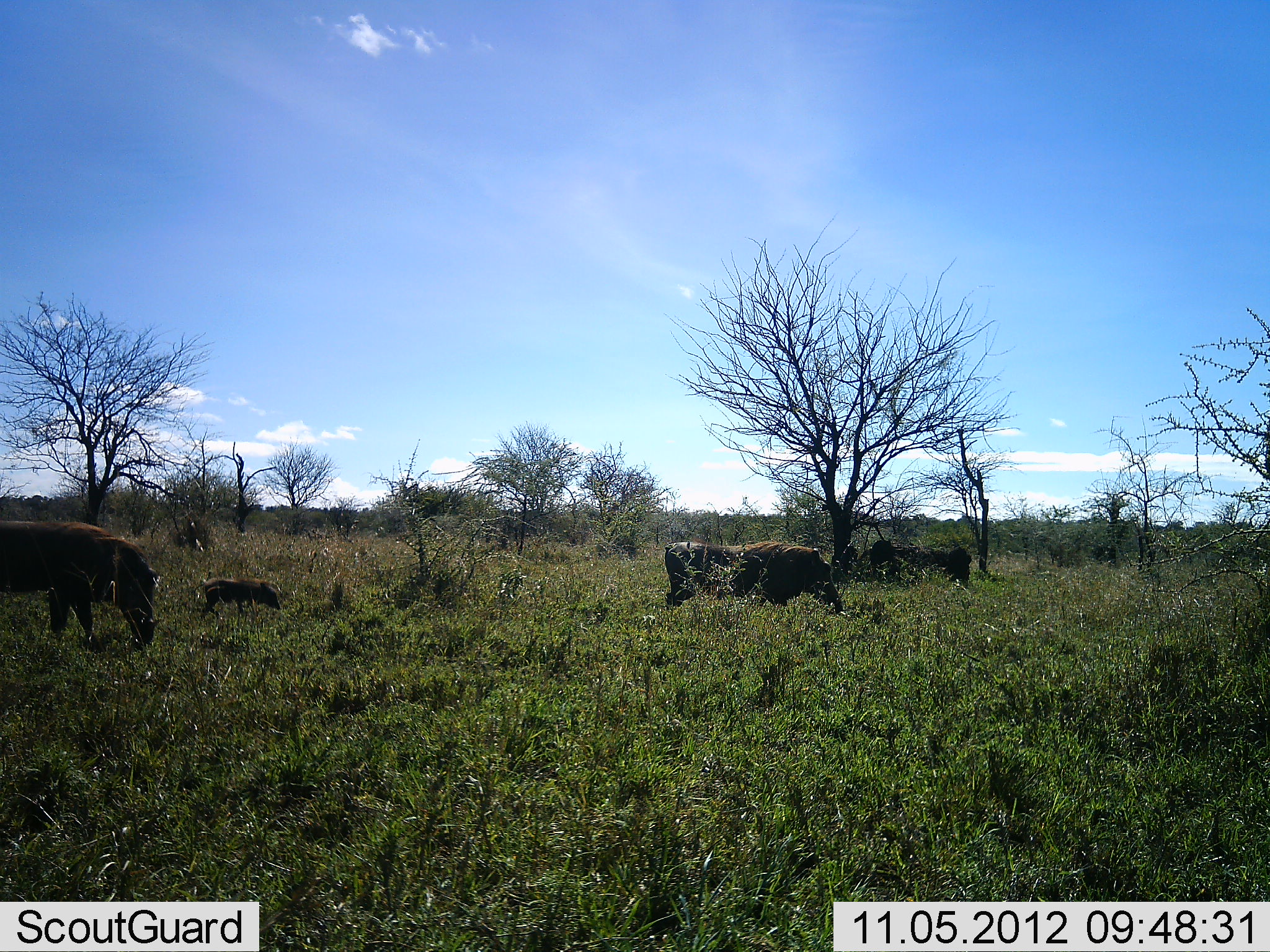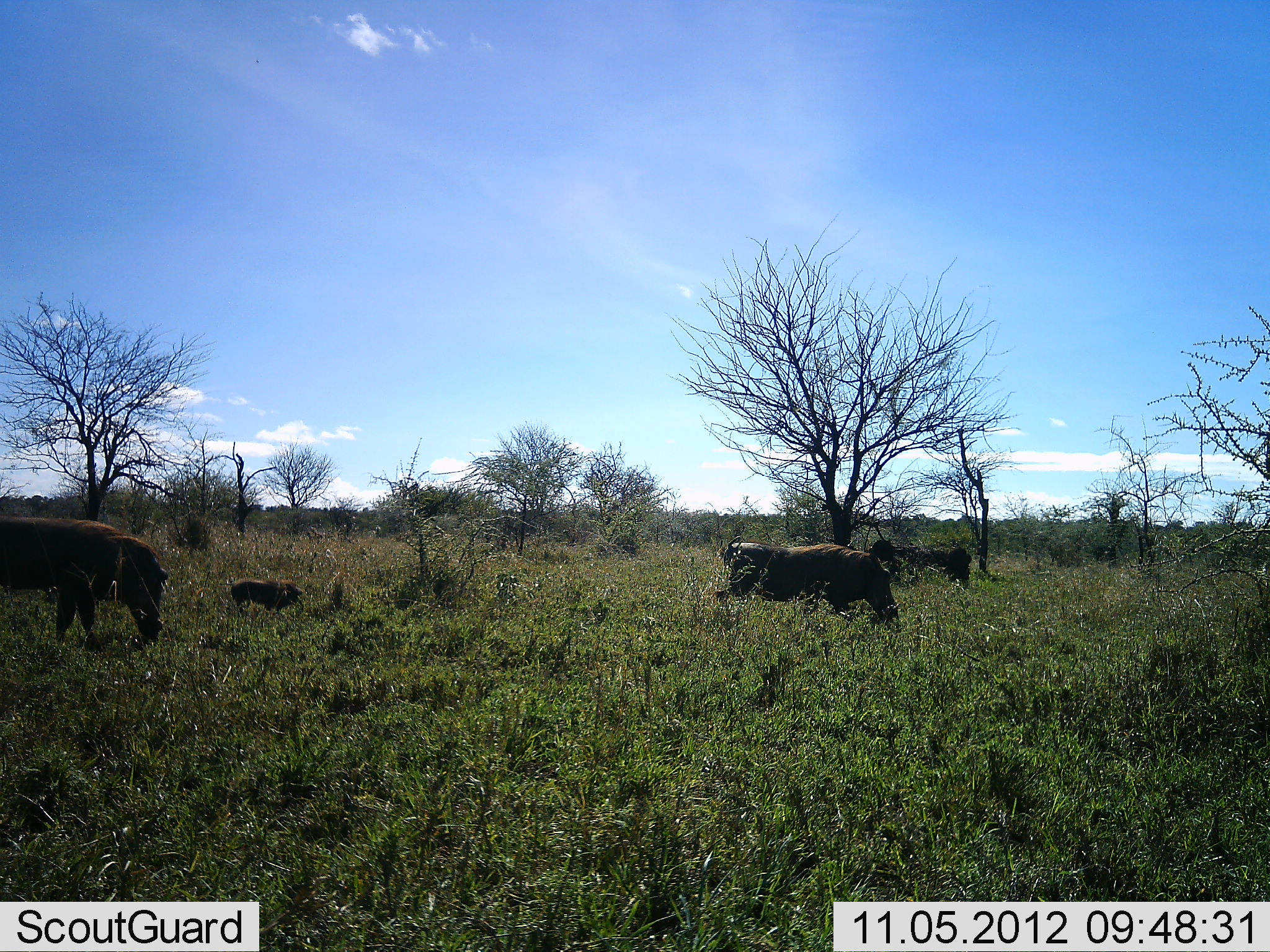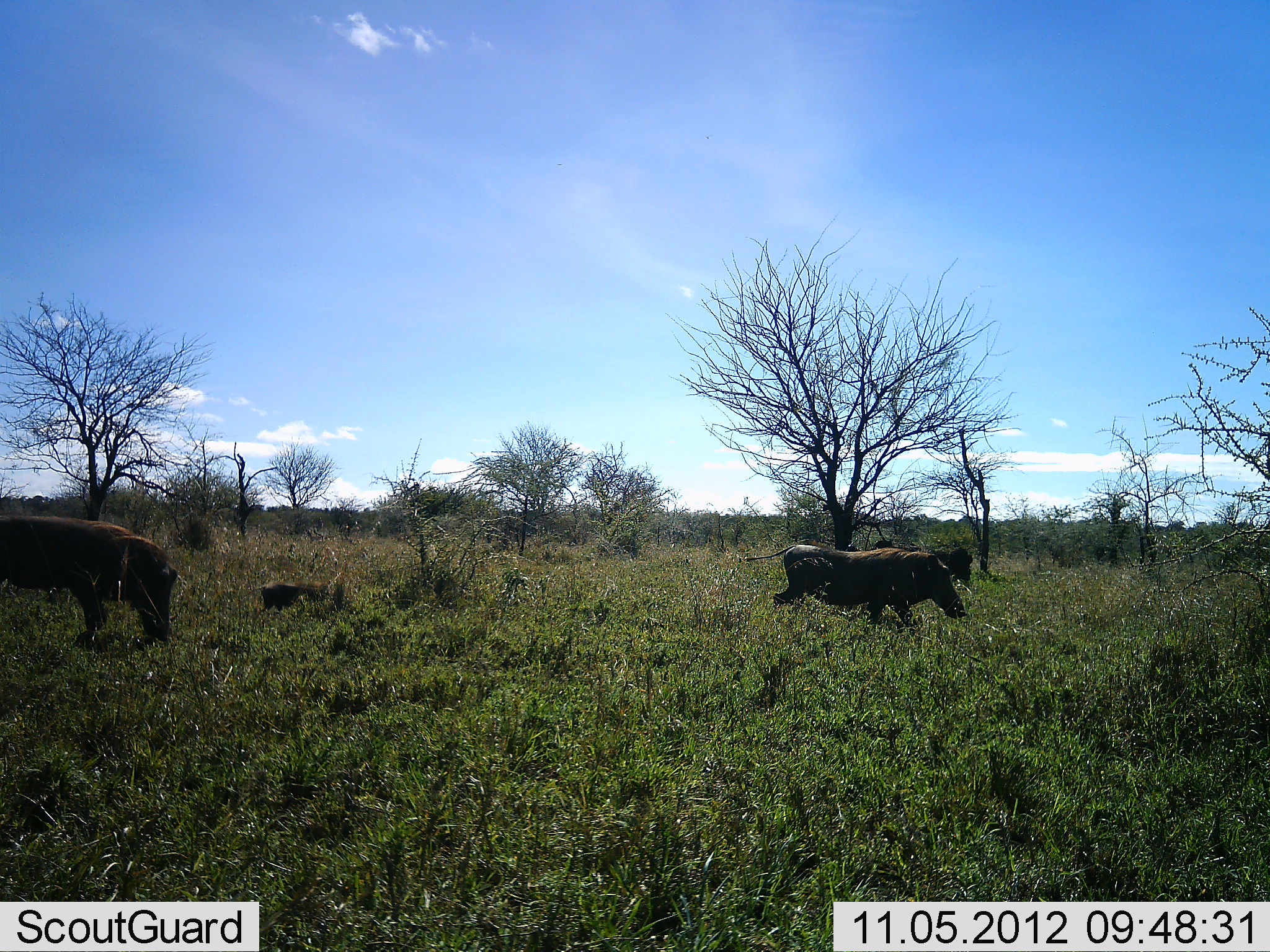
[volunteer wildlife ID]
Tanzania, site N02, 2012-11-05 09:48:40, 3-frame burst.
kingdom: Animalia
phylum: Chordata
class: Mammalia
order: Artiodactyla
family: Suidae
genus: Phacochoerus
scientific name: Phacochoerus africanus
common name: warthog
Warthog (Phacochoerus africanus), count 3. Behavior (volunteer vote fractions): standing 10%, resting 0%, moving 70%, interacting 0%. Young present (vote fraction): 80%. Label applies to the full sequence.